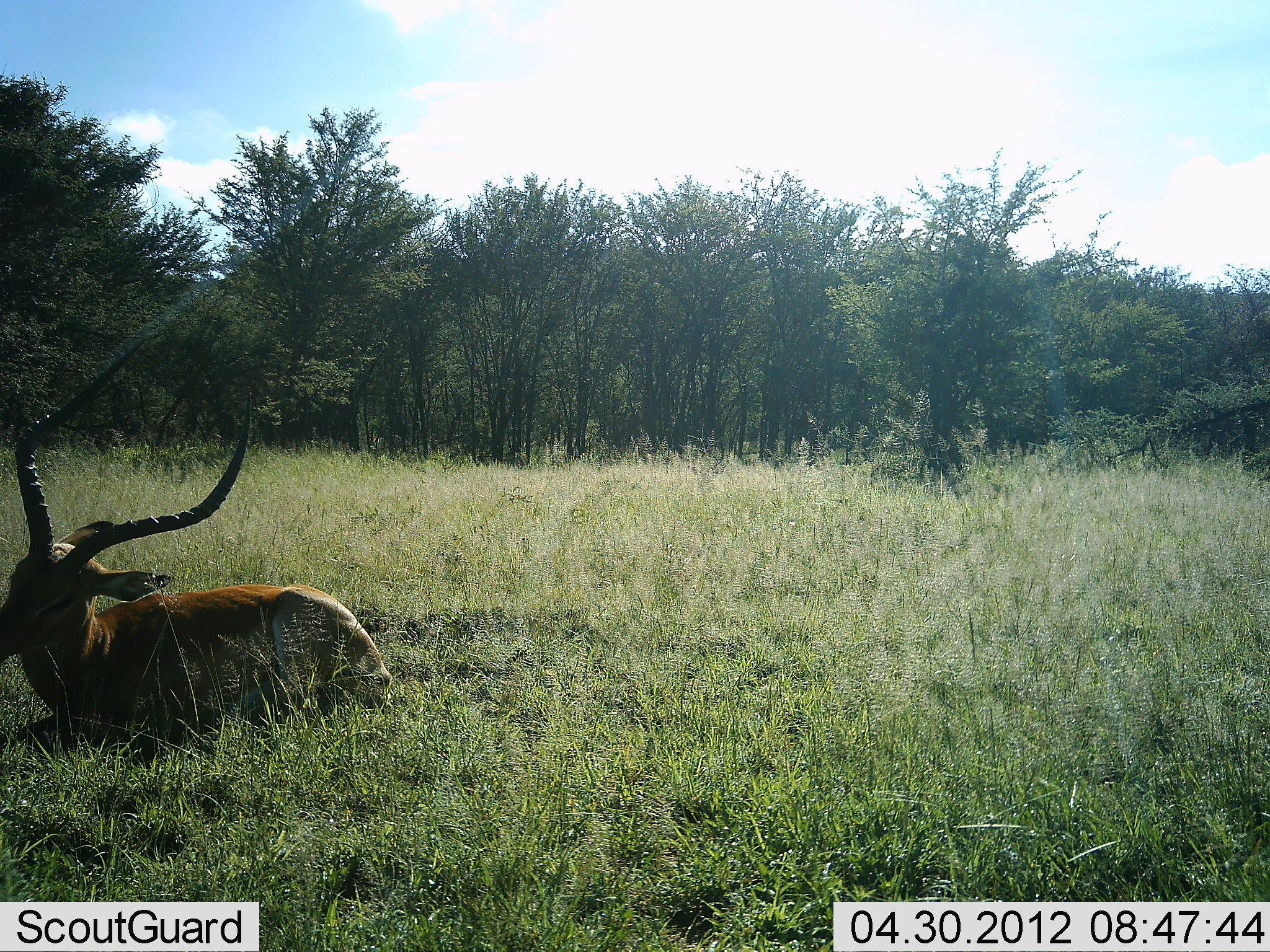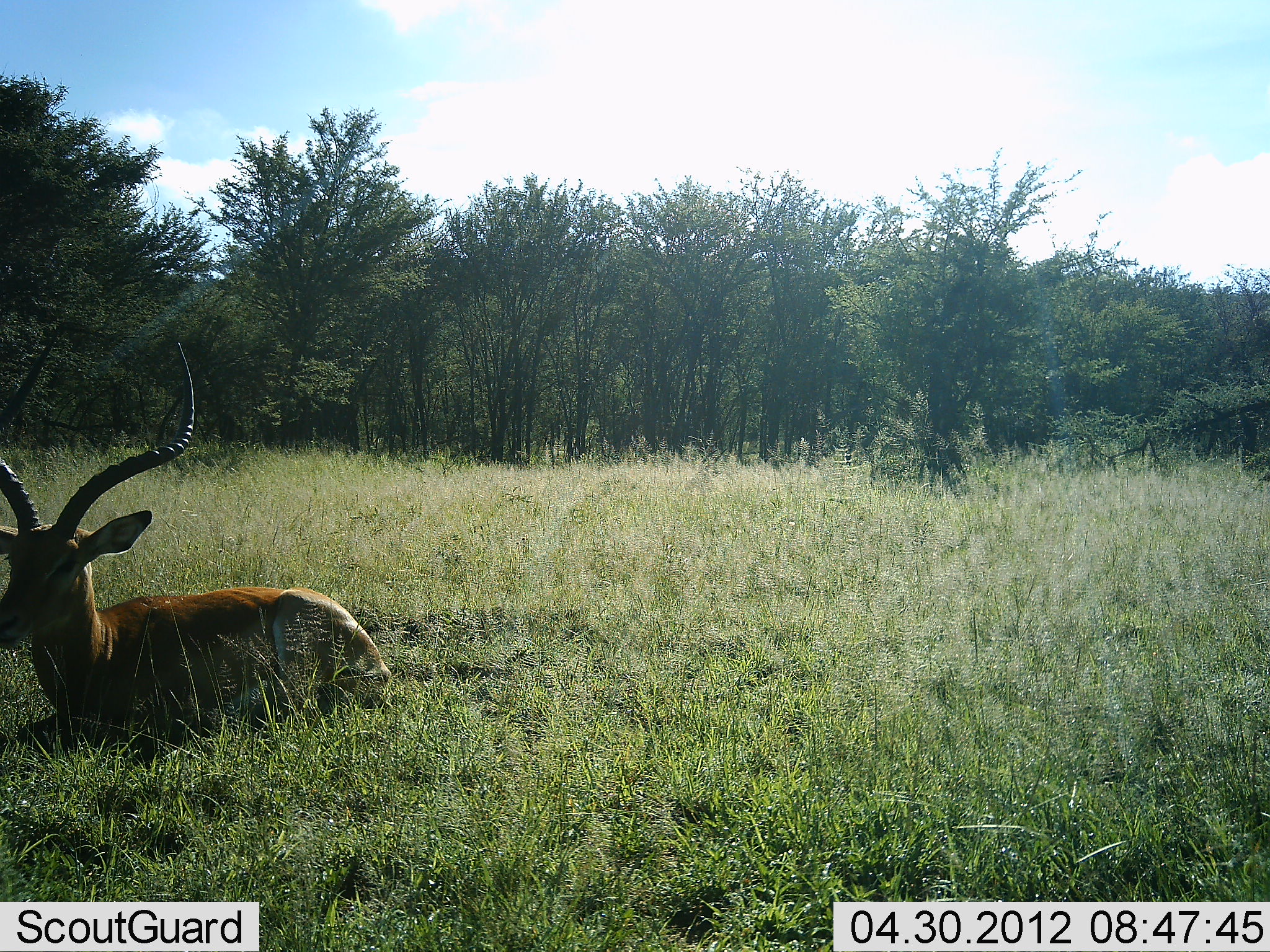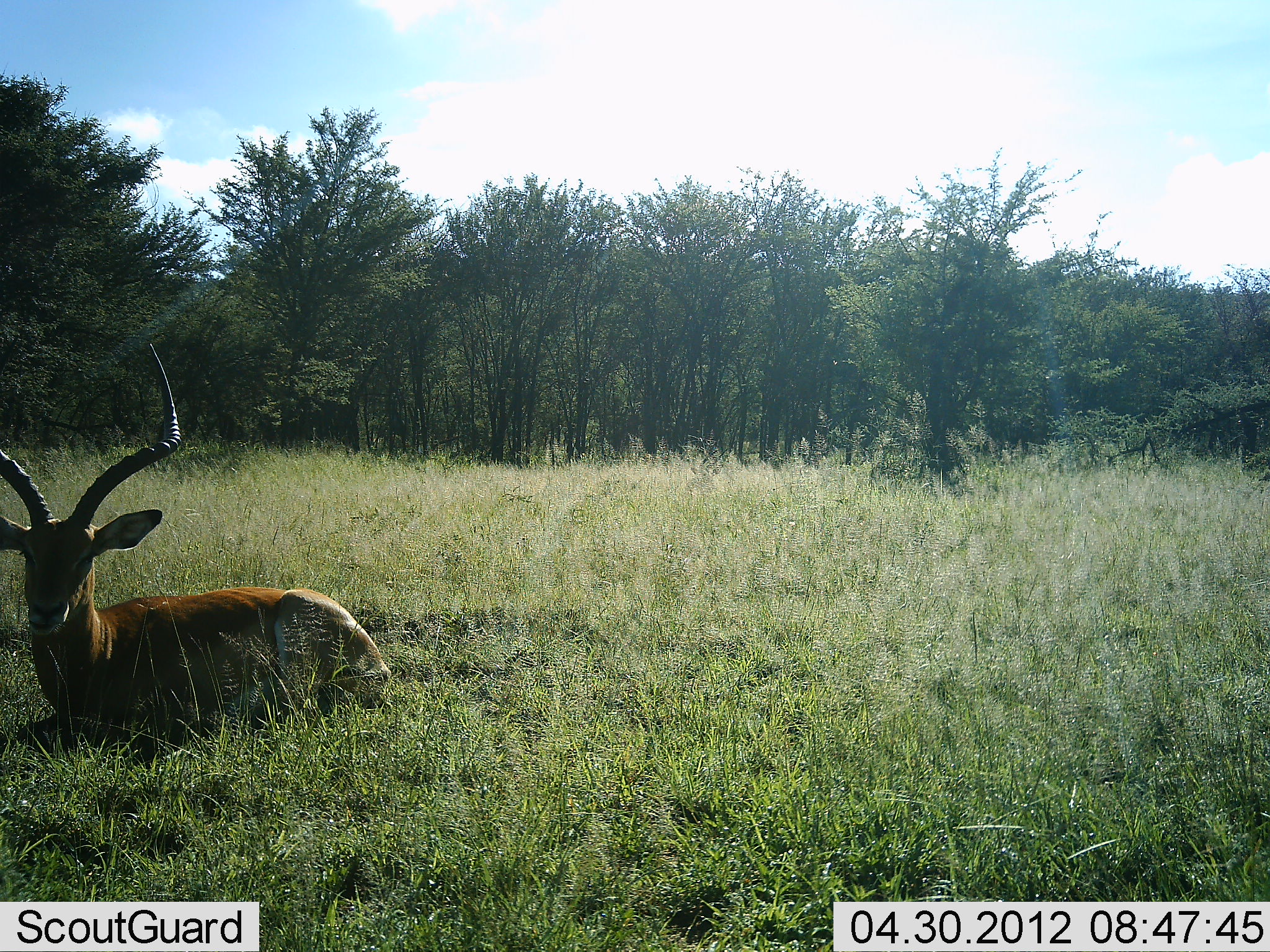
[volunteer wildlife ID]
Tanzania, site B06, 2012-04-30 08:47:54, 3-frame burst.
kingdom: Animalia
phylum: Chordata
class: Mammalia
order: Artiodactyla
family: Bovidae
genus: Aepyceros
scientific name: Aepyceros melampus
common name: impala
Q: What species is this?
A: Impala (Aepyceros melampus).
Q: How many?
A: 1.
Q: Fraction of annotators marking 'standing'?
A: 0%.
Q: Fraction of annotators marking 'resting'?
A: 100%.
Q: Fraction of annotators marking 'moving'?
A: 0%.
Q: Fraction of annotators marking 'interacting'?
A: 0%.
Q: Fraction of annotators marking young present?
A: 0%.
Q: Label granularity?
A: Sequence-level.